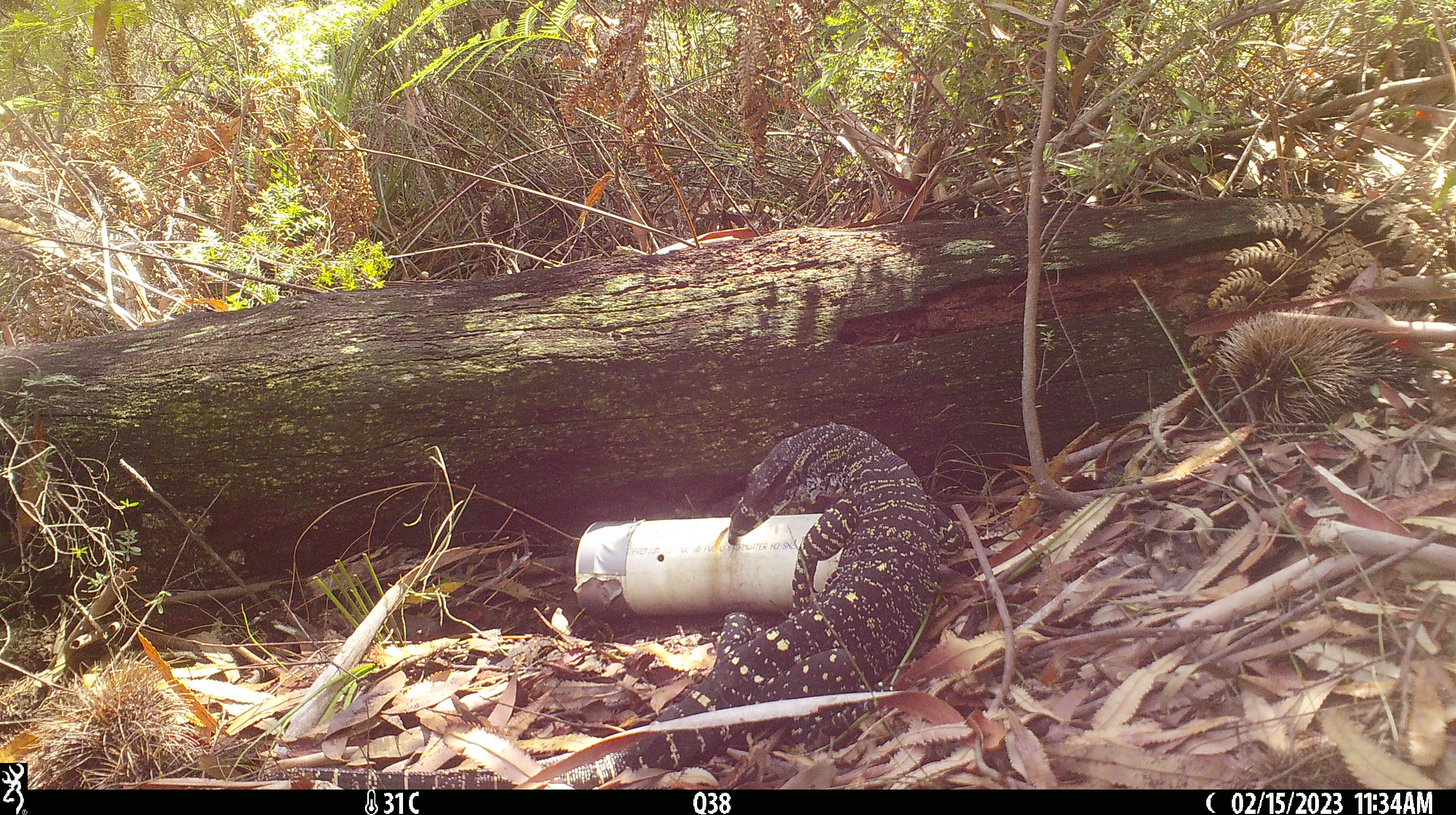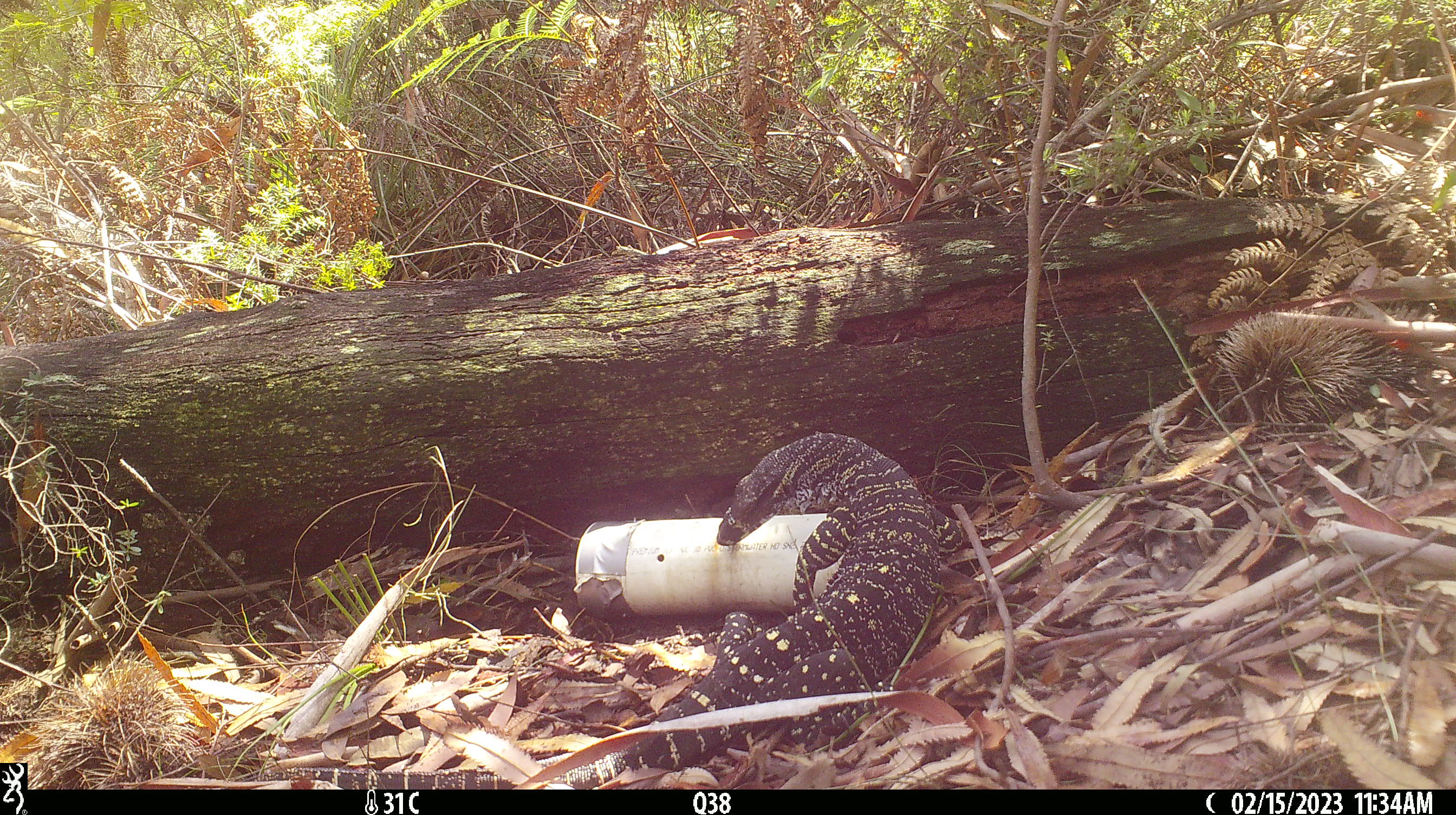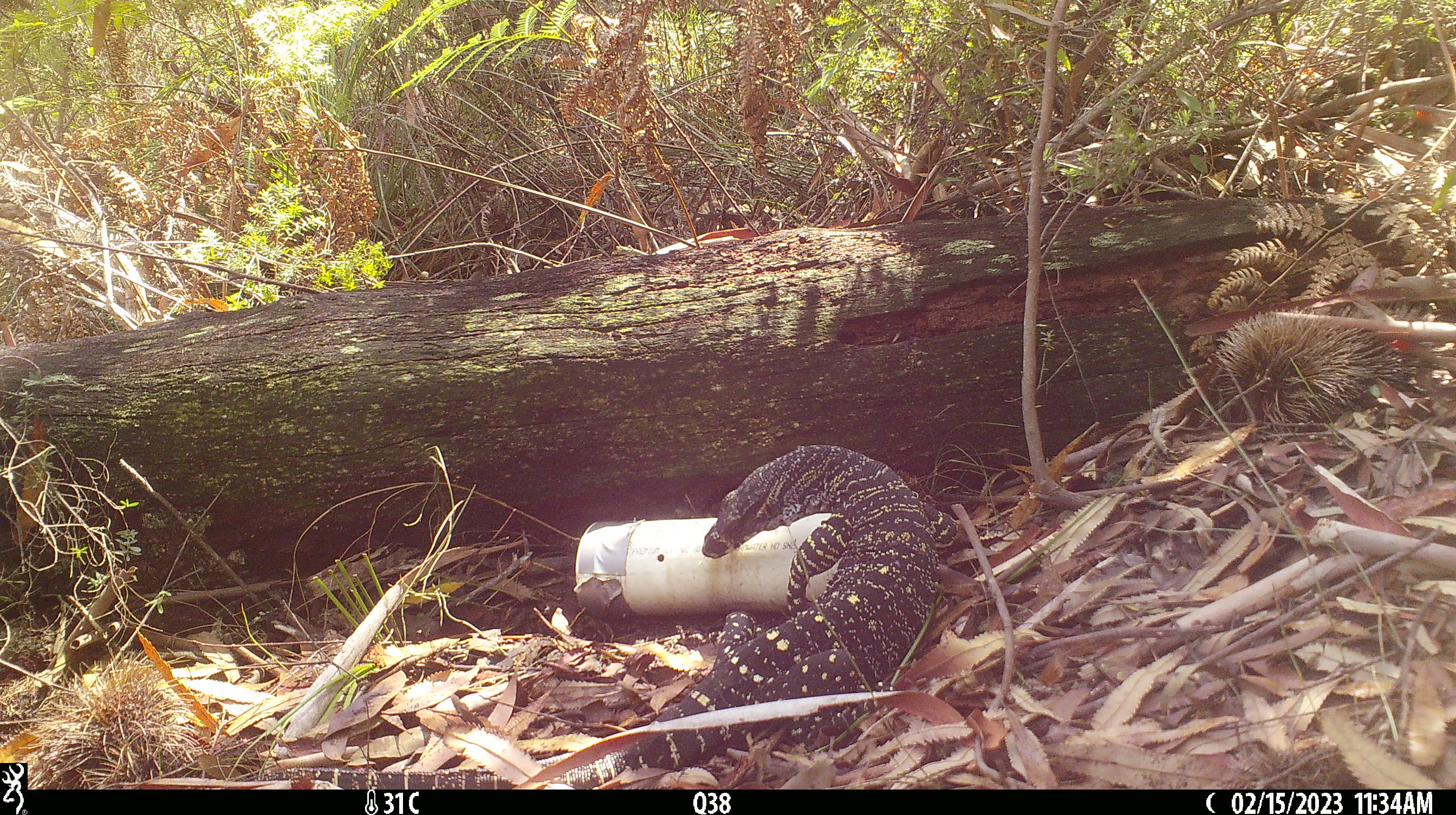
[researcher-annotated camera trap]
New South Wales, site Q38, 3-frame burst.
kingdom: Animalia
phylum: Chordata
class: Reptilia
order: Squamata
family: Varanidae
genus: Varanus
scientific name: Varanus varius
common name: lace monitor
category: goanna